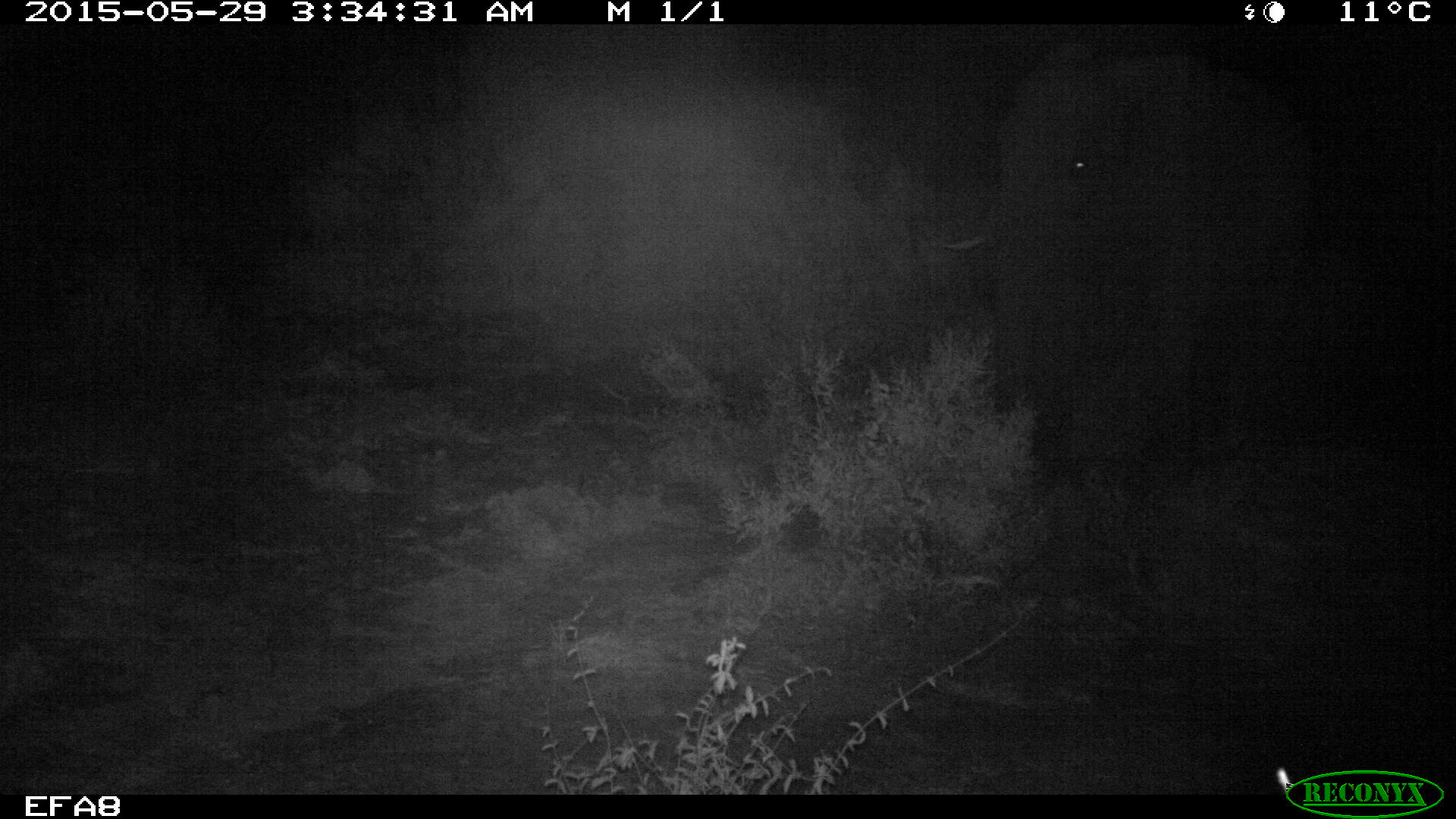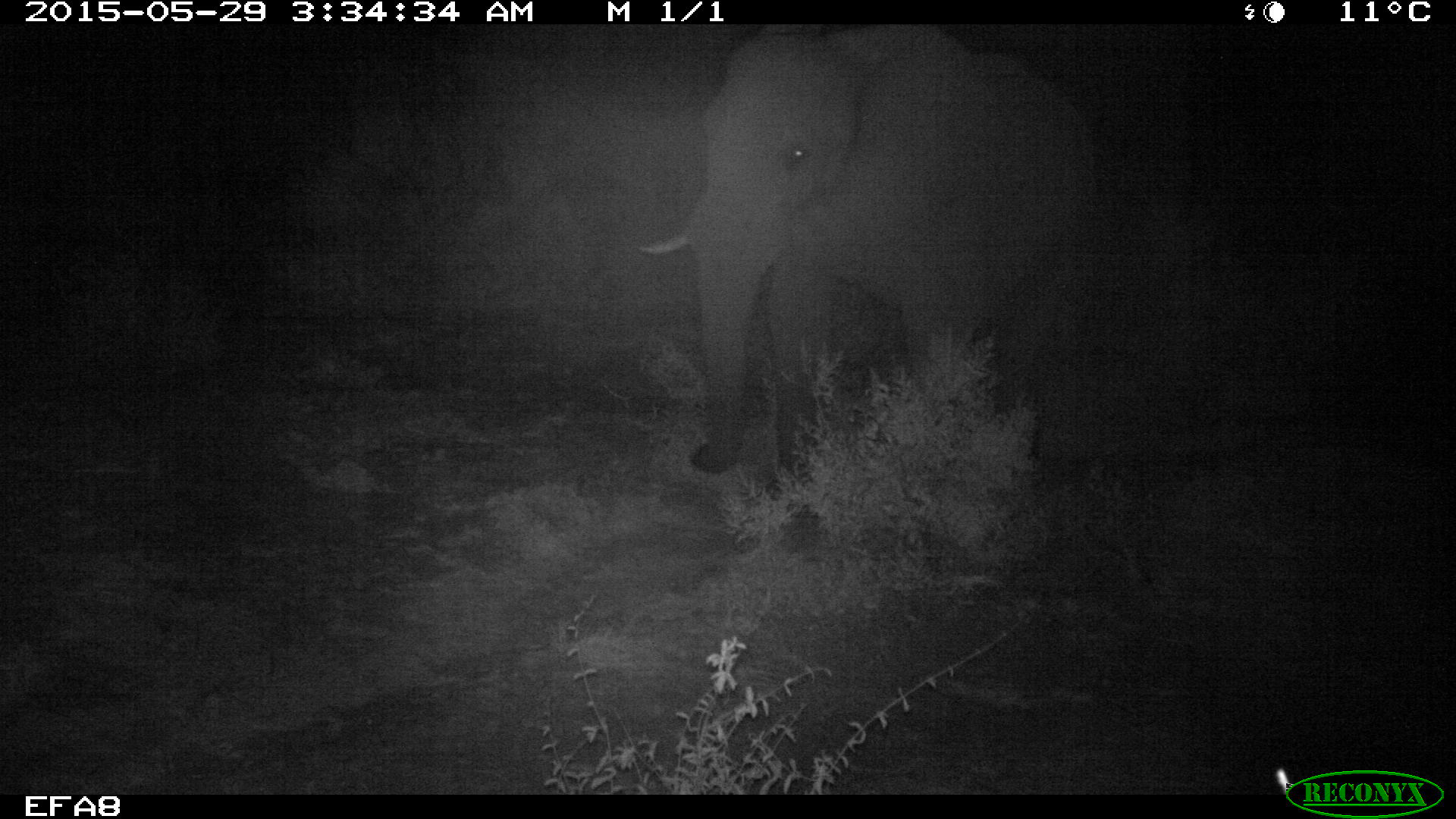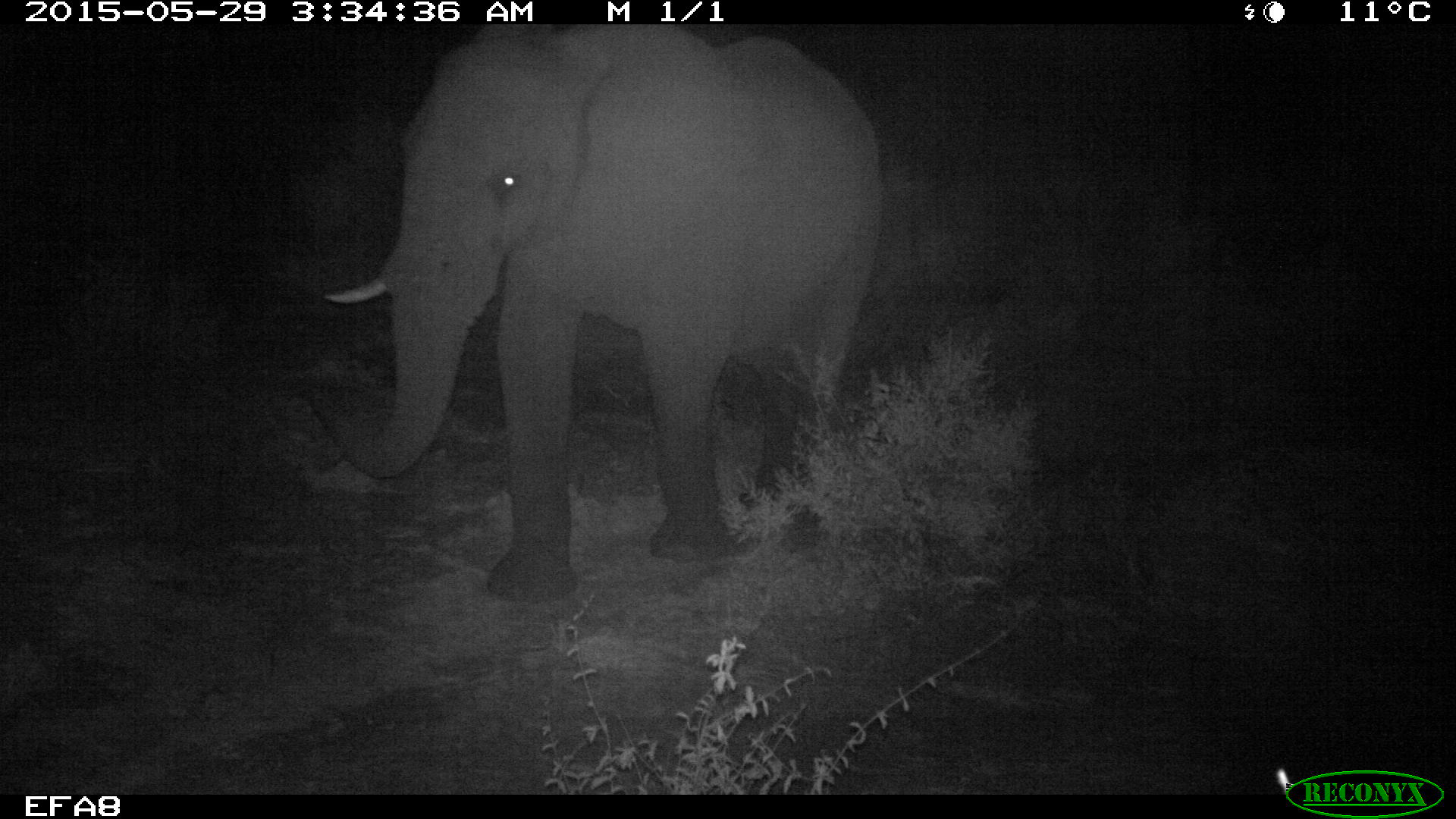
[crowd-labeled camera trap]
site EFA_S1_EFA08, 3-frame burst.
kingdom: Animalia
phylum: Chordata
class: Mammalia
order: Proboscidea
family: Elephantidae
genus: Loxodonta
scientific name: Loxodonta africana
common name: african bush elephant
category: elephant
Elephant (african bush elephant) (Loxodonta africana), count 1. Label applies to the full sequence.